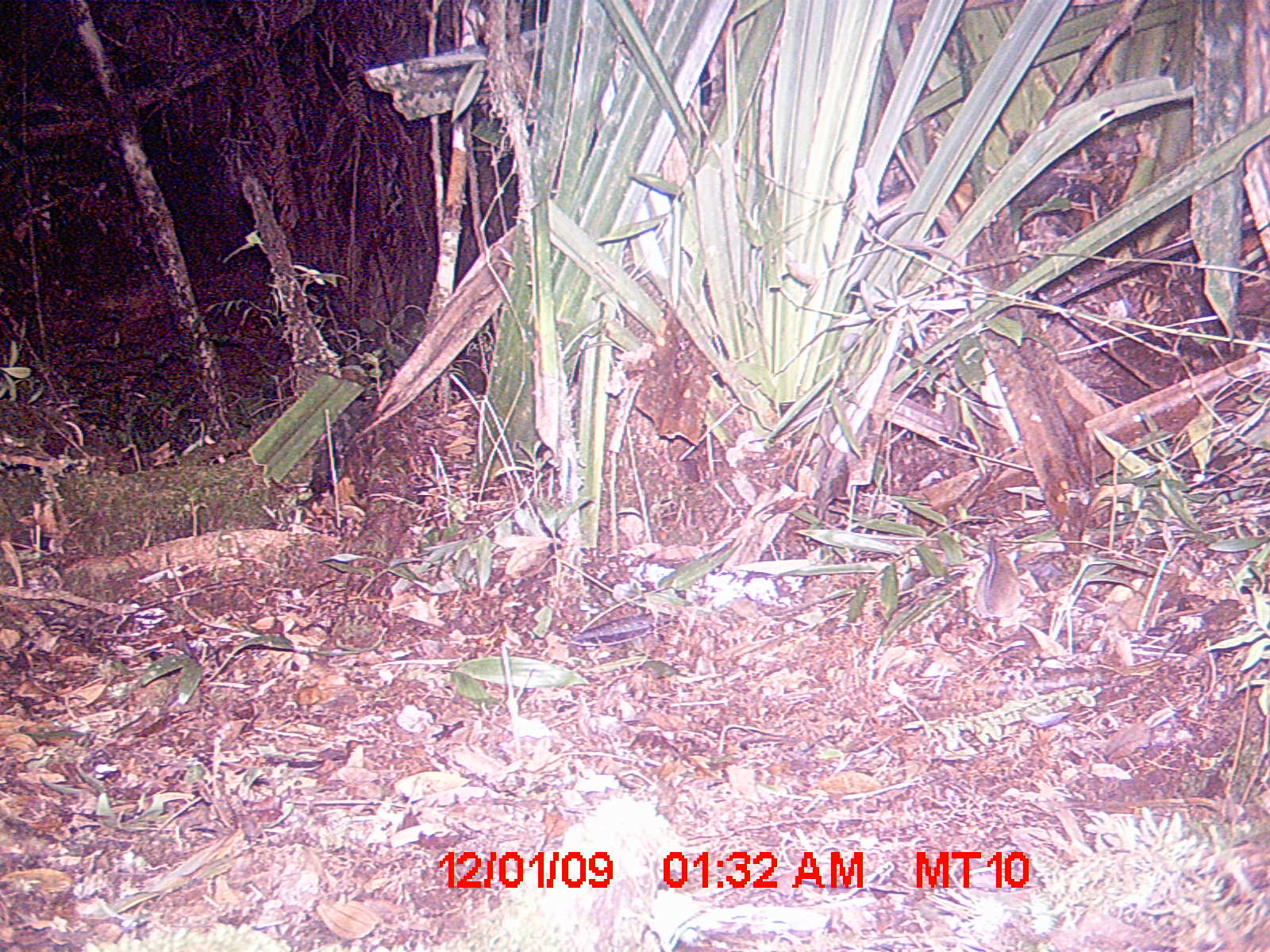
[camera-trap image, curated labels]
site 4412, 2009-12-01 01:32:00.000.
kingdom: Animalia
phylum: Chordata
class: Mammalia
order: Rodentia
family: Nesomyidae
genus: Eliurus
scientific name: Eliurus penicillatus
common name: white-tipped tufted-tailed rat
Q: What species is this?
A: Eliurus penicillatus (white-tipped tufted-tailed rat).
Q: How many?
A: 1.